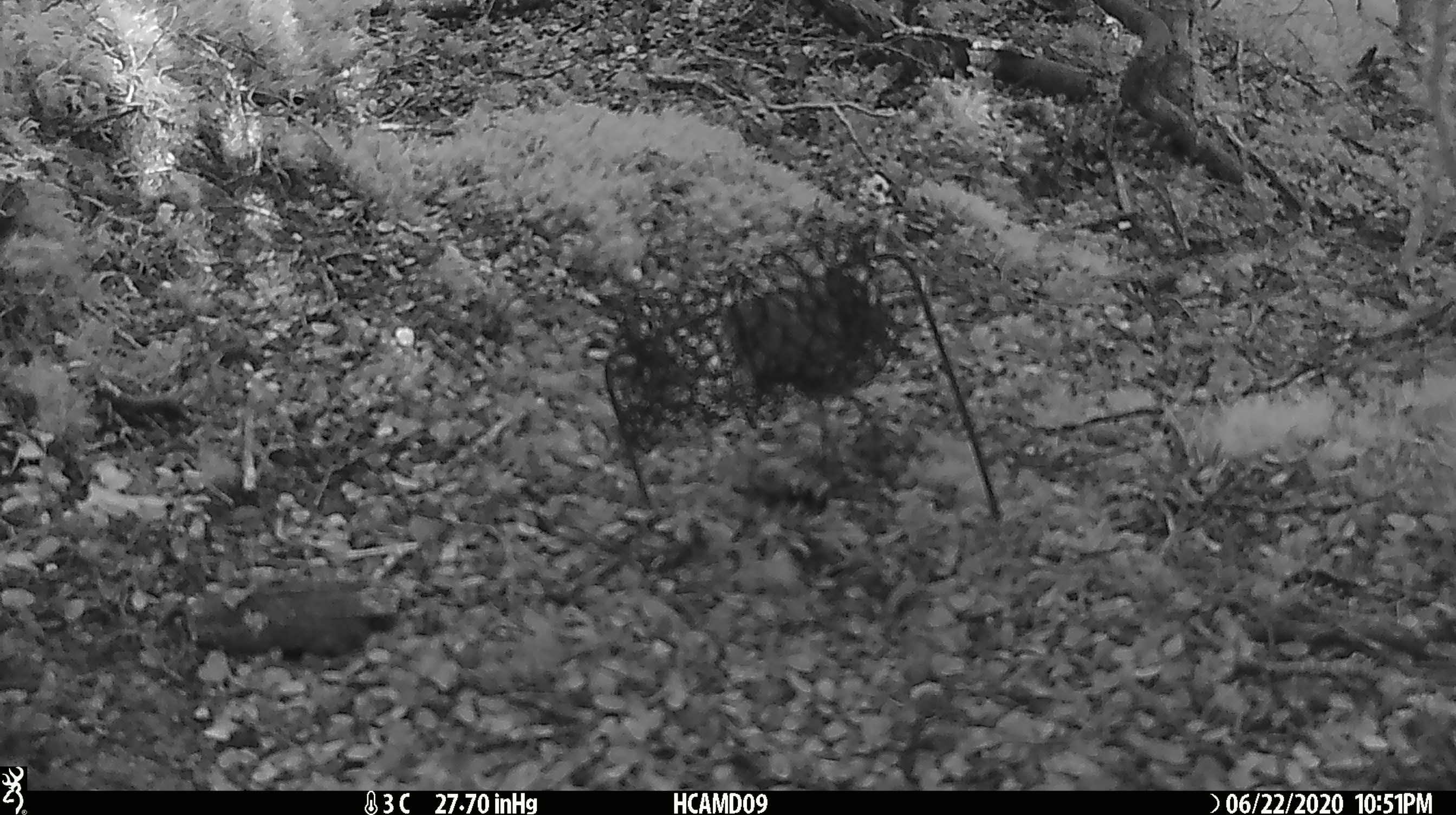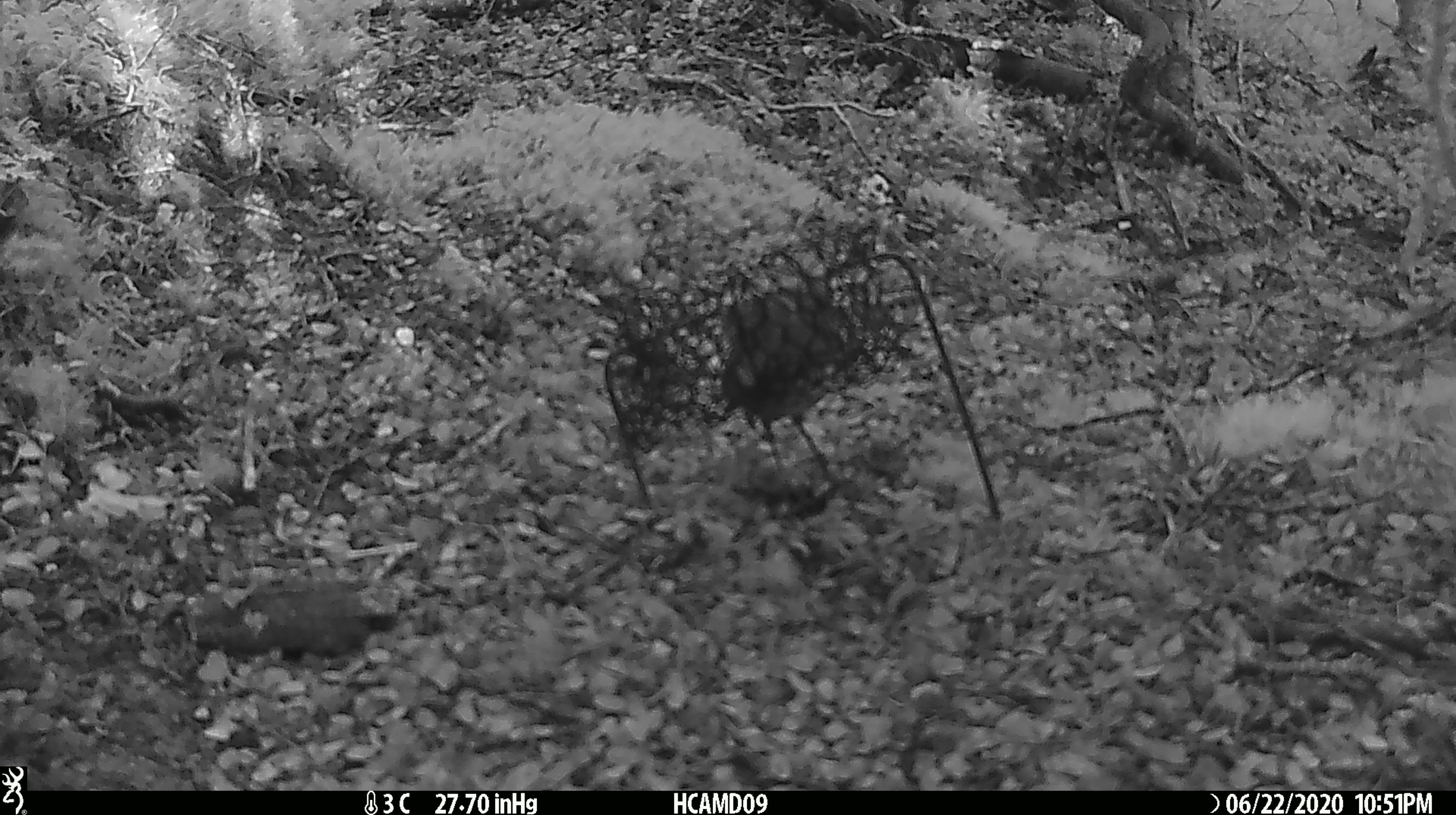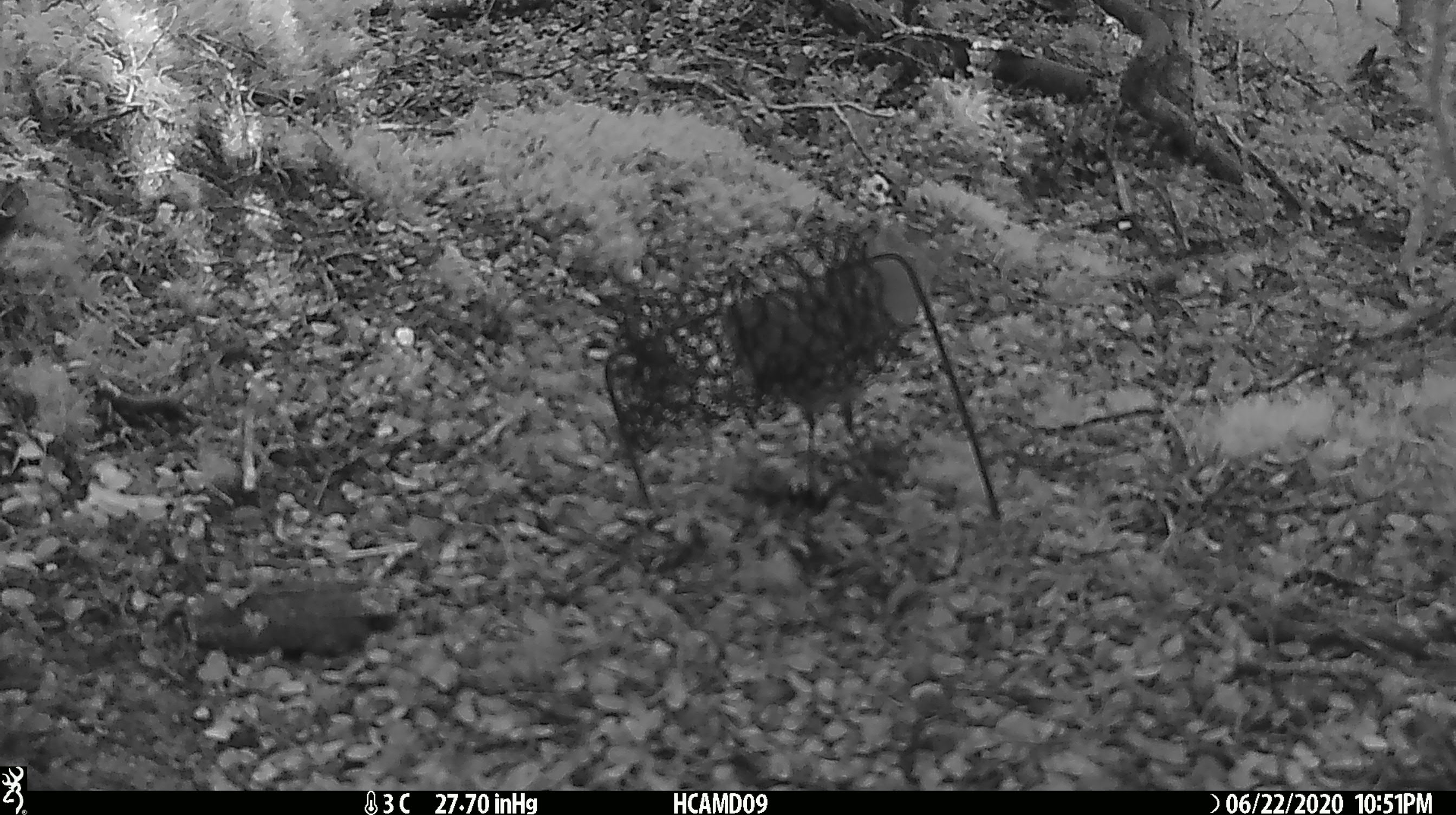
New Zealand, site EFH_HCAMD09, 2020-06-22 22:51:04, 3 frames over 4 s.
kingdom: Animalia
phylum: Chordata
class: Aves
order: Passeriformes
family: Petroicidae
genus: Petroica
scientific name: Petroica australis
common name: new zealand robin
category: robin